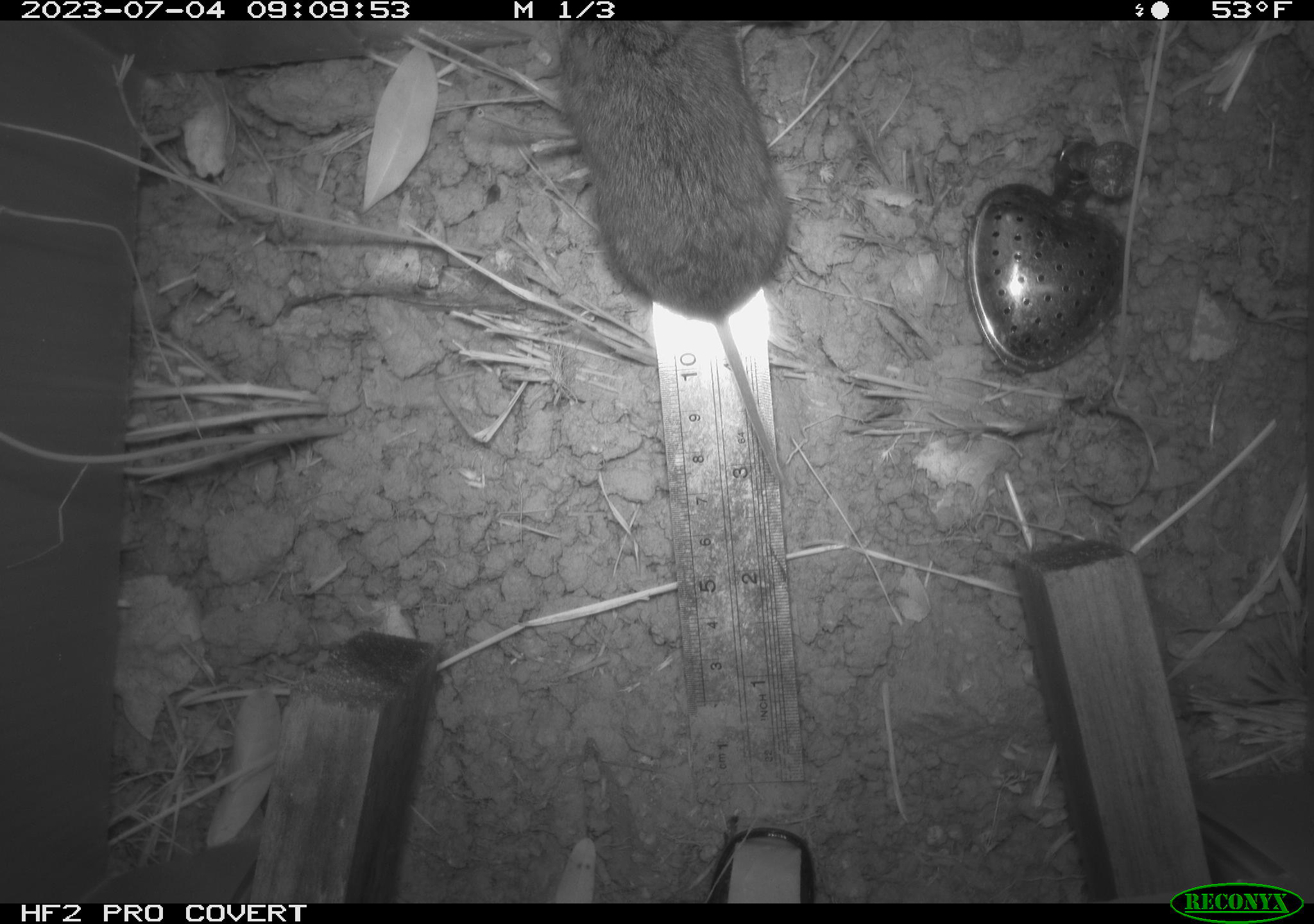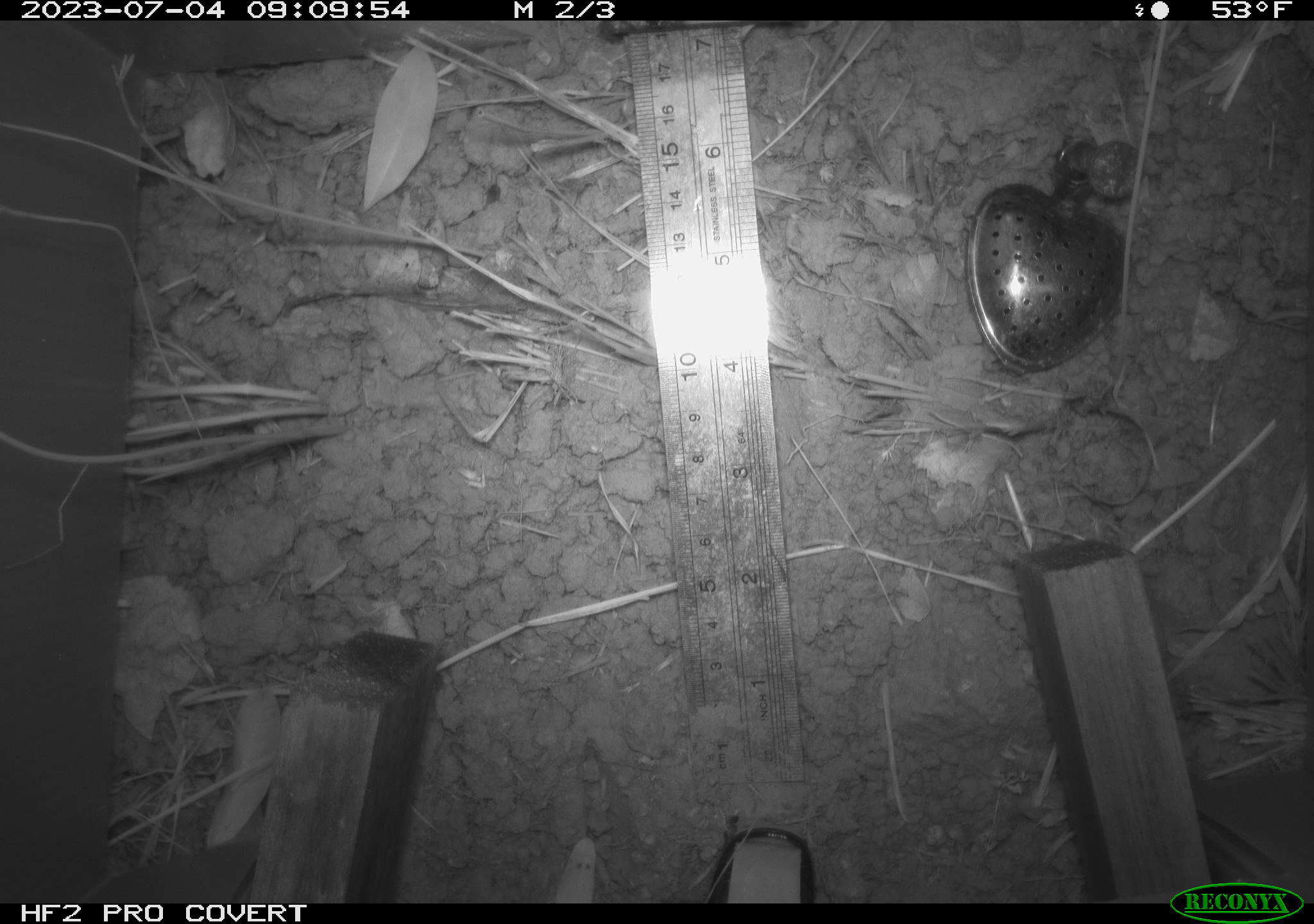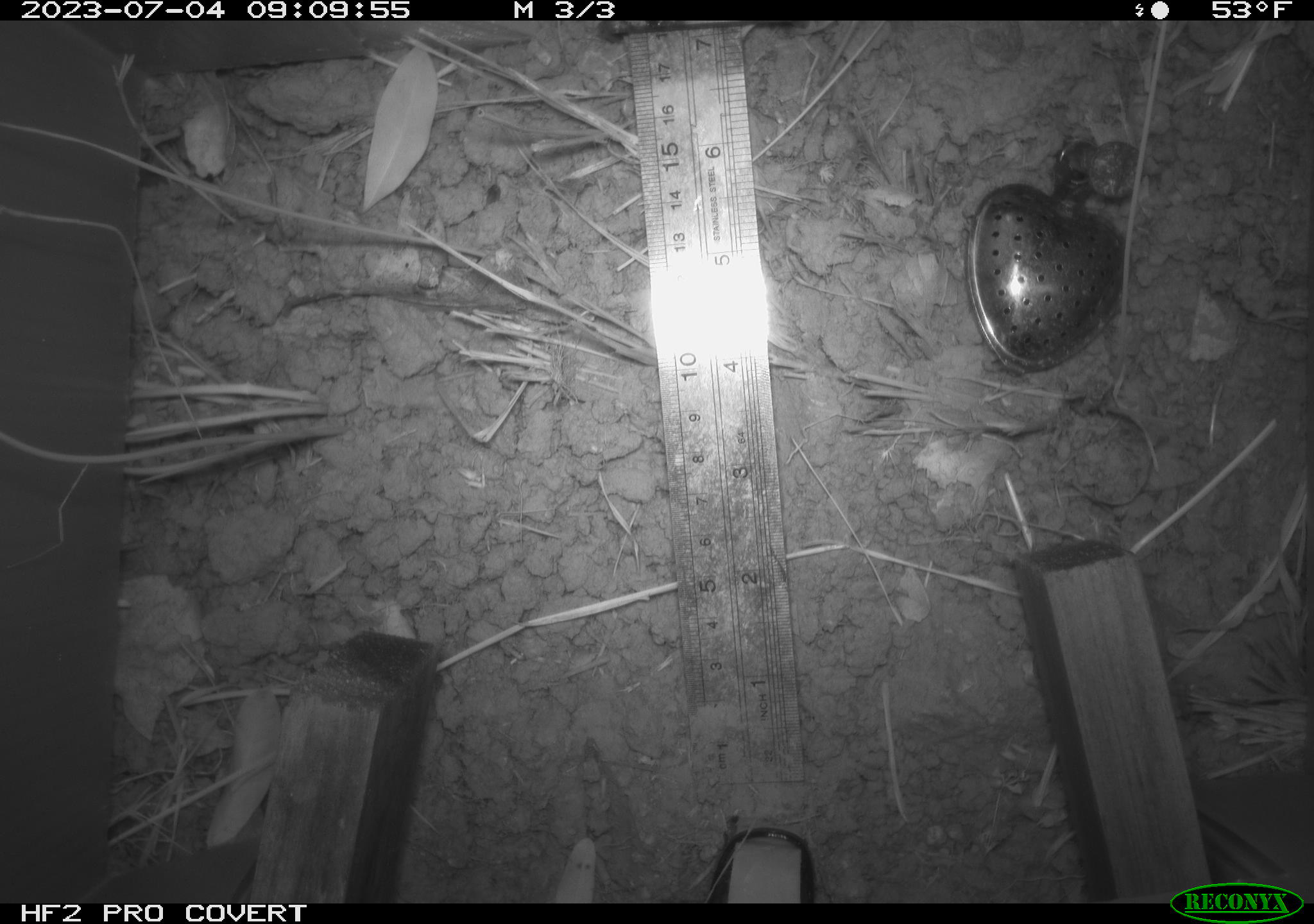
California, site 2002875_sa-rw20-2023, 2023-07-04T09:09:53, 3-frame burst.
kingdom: Animalia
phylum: Chordata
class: Mammalia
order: Rodentia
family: Cricetidae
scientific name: Arvicolinae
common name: voles, lemmings, and muskrats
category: arvicolinae subfamily